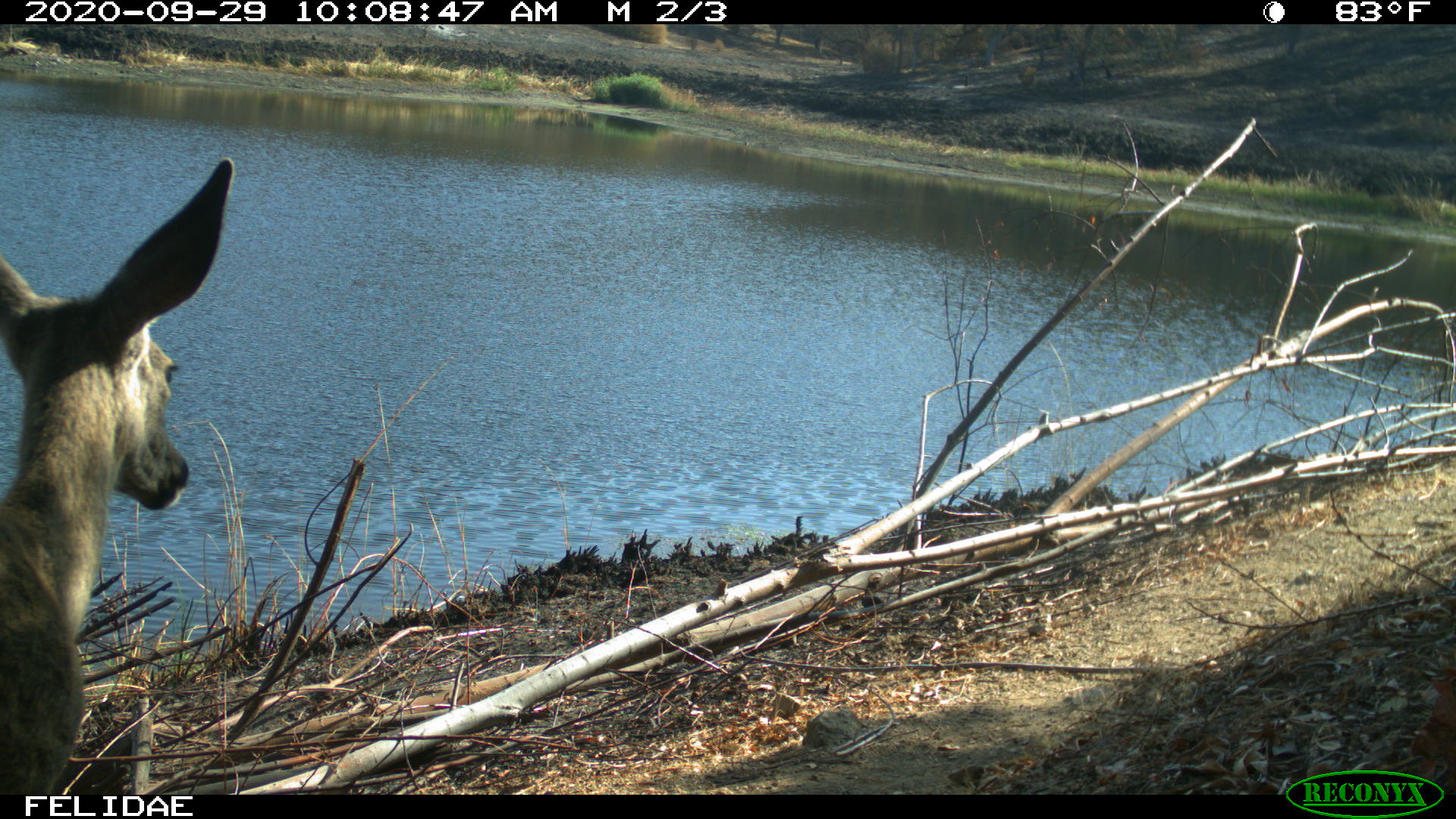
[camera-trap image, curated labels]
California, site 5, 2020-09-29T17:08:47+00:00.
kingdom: Animalia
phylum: Chordata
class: Mammalia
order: Artiodactyla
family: Cervidae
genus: Odocoileus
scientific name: Odocoileus hemionus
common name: mule deer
Mule deer (Odocoileus hemionus).